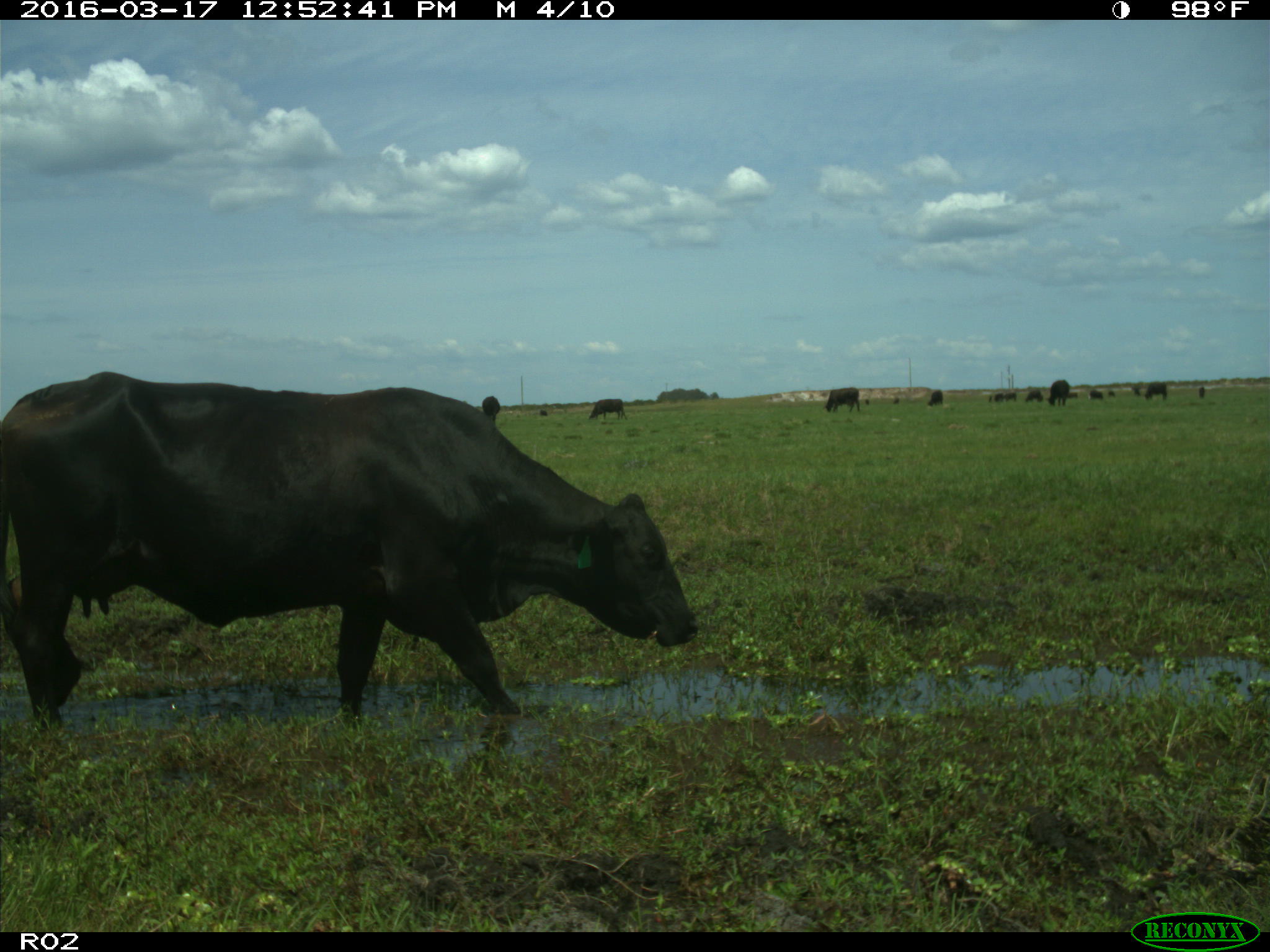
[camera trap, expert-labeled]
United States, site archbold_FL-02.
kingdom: Animalia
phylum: Chordata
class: Mammalia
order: Artiodactyla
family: Bovidae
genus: Bos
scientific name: Bos taurus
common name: domestic cow